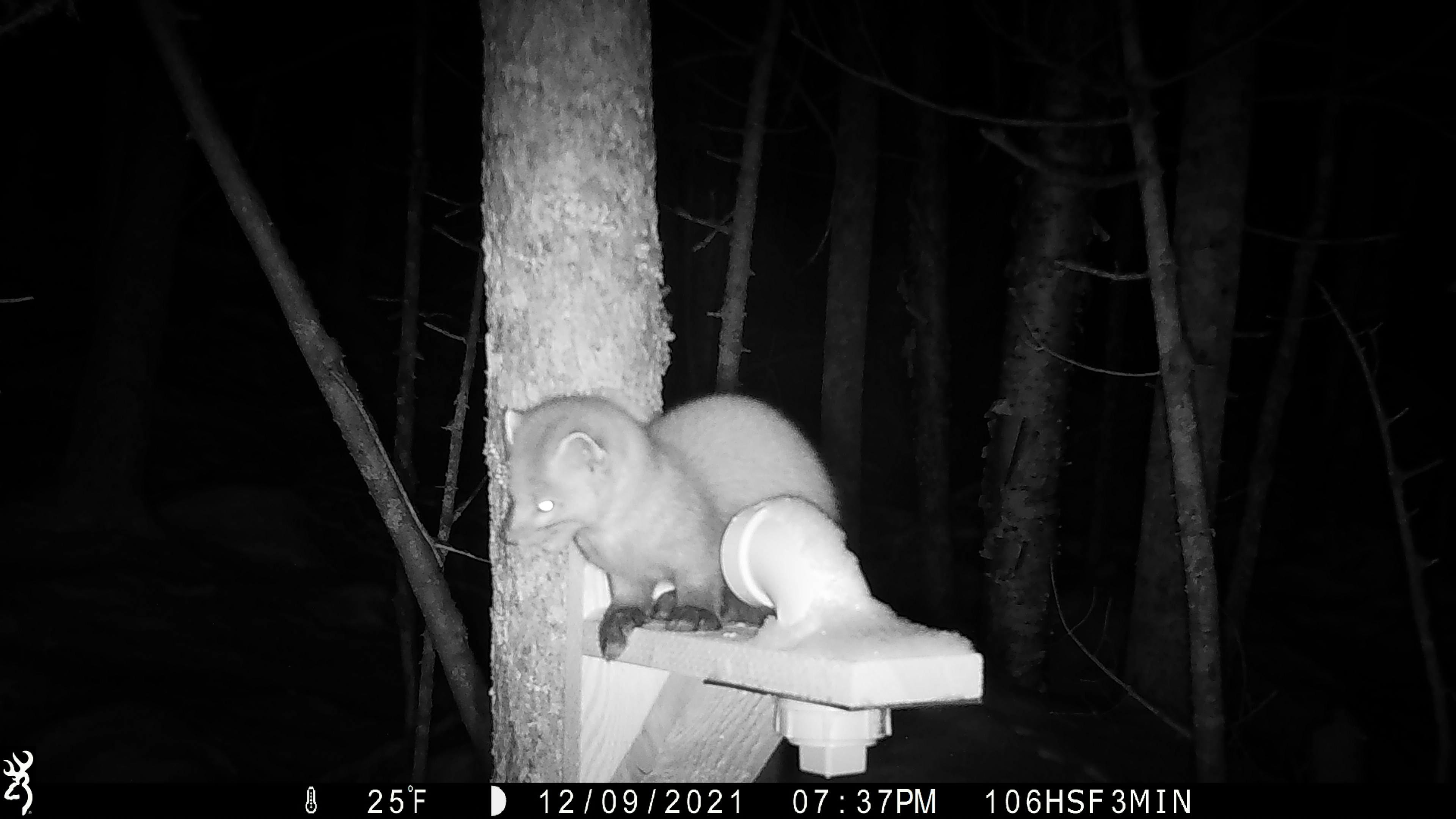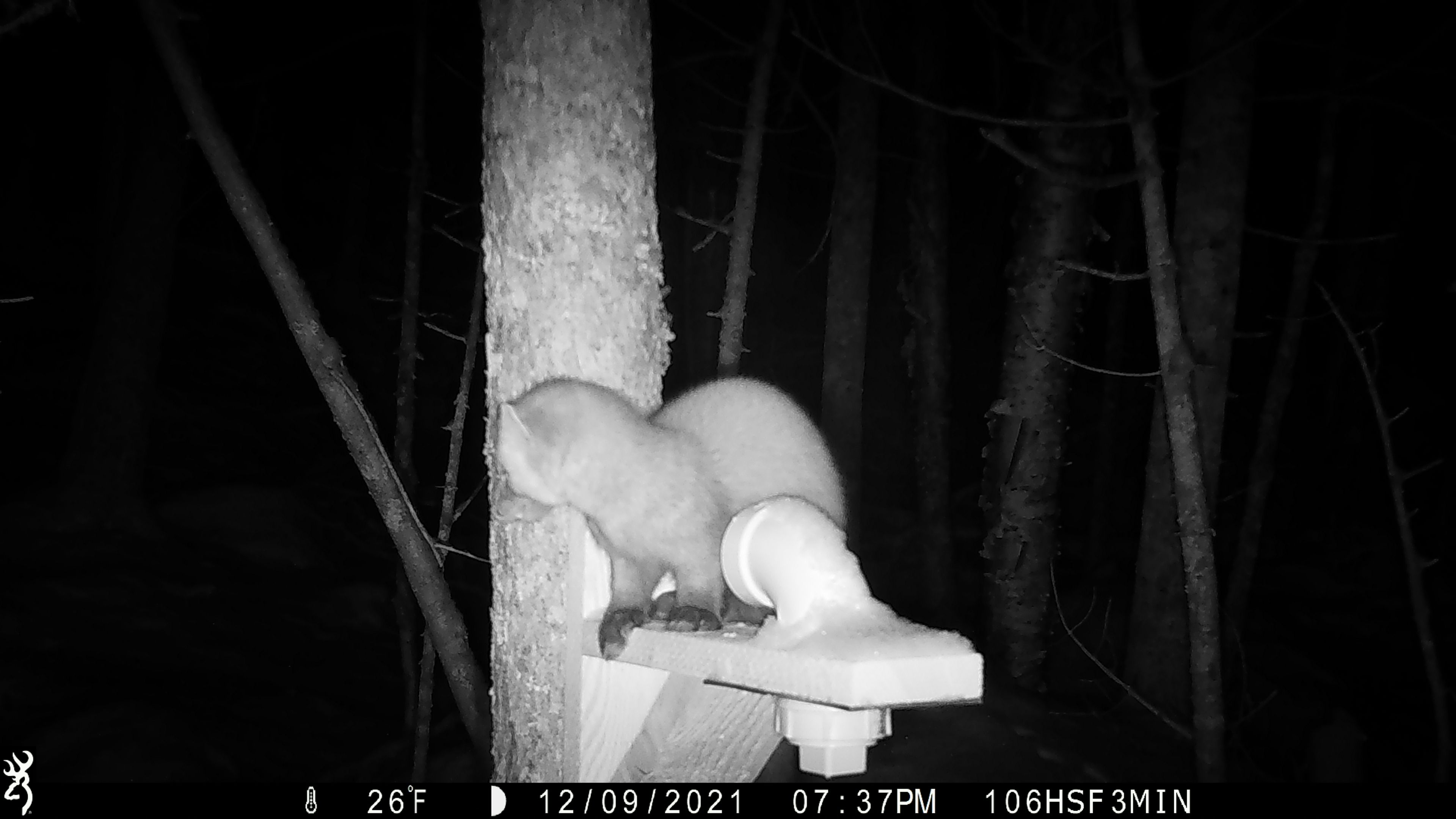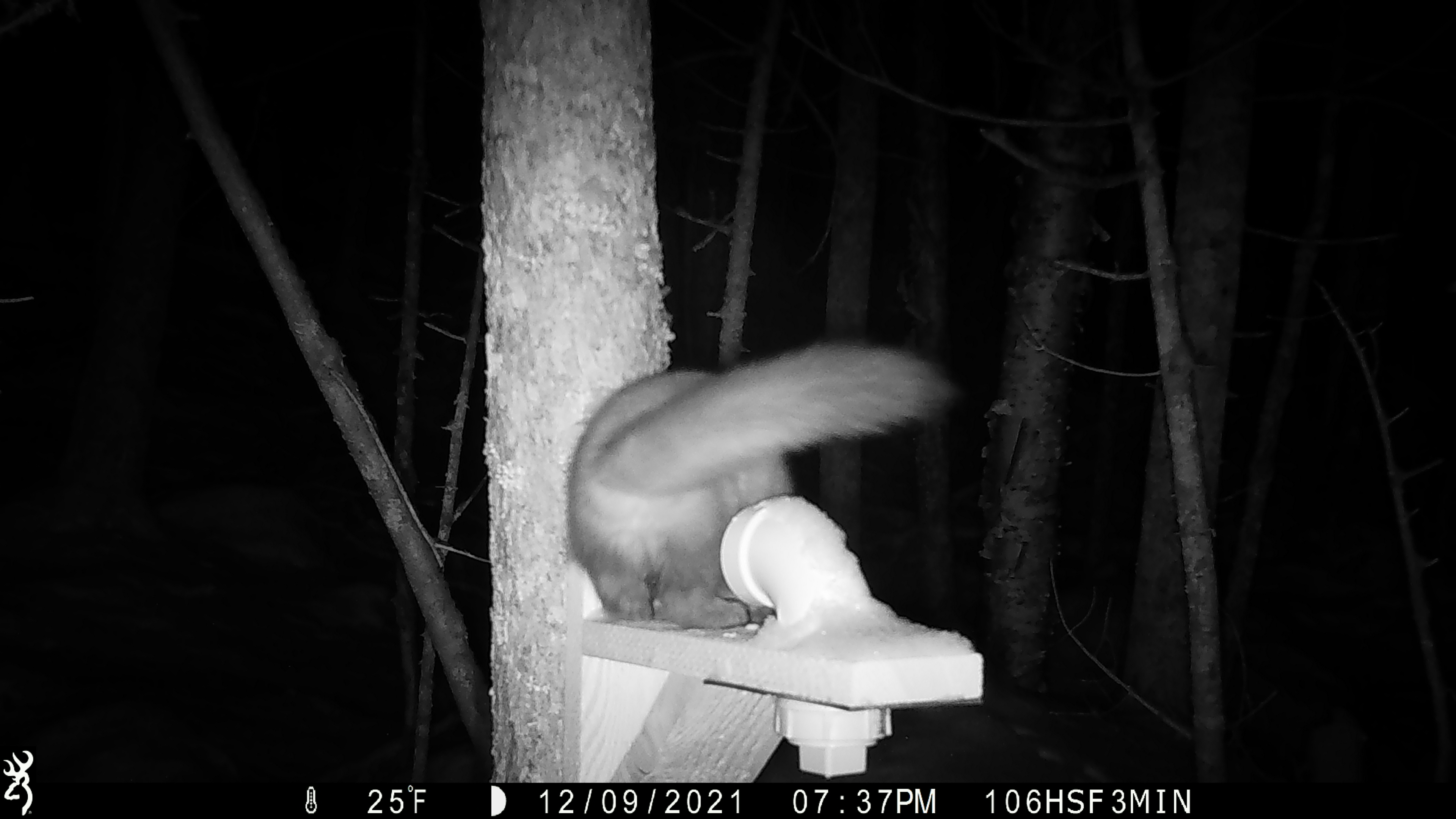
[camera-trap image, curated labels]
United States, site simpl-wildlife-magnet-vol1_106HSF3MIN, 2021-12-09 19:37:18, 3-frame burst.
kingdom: Animalia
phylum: Chordata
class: Mammalia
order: Carnivora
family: Mustelidae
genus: Martes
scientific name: Martes americana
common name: american marten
American marten (Martes americana).